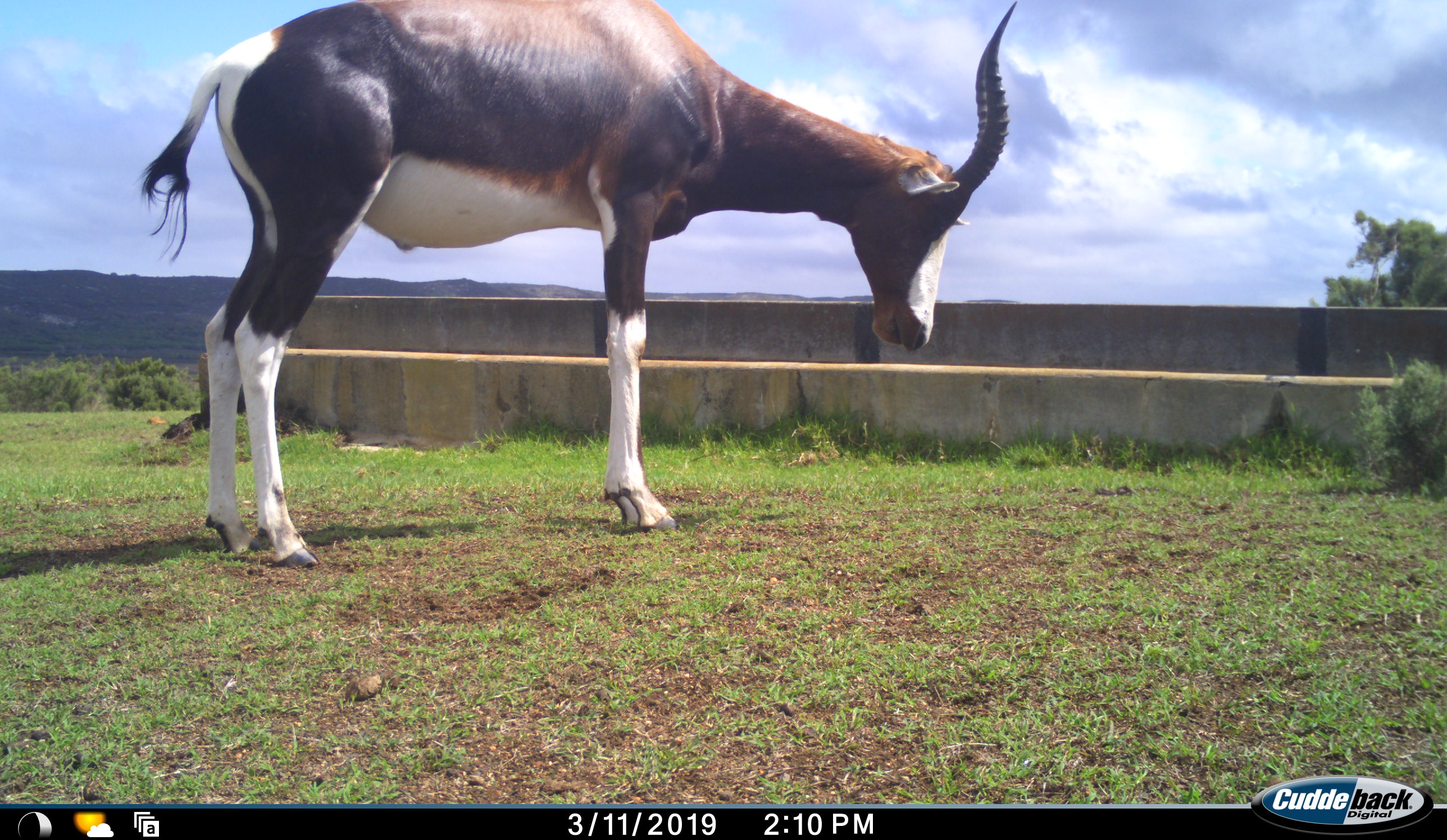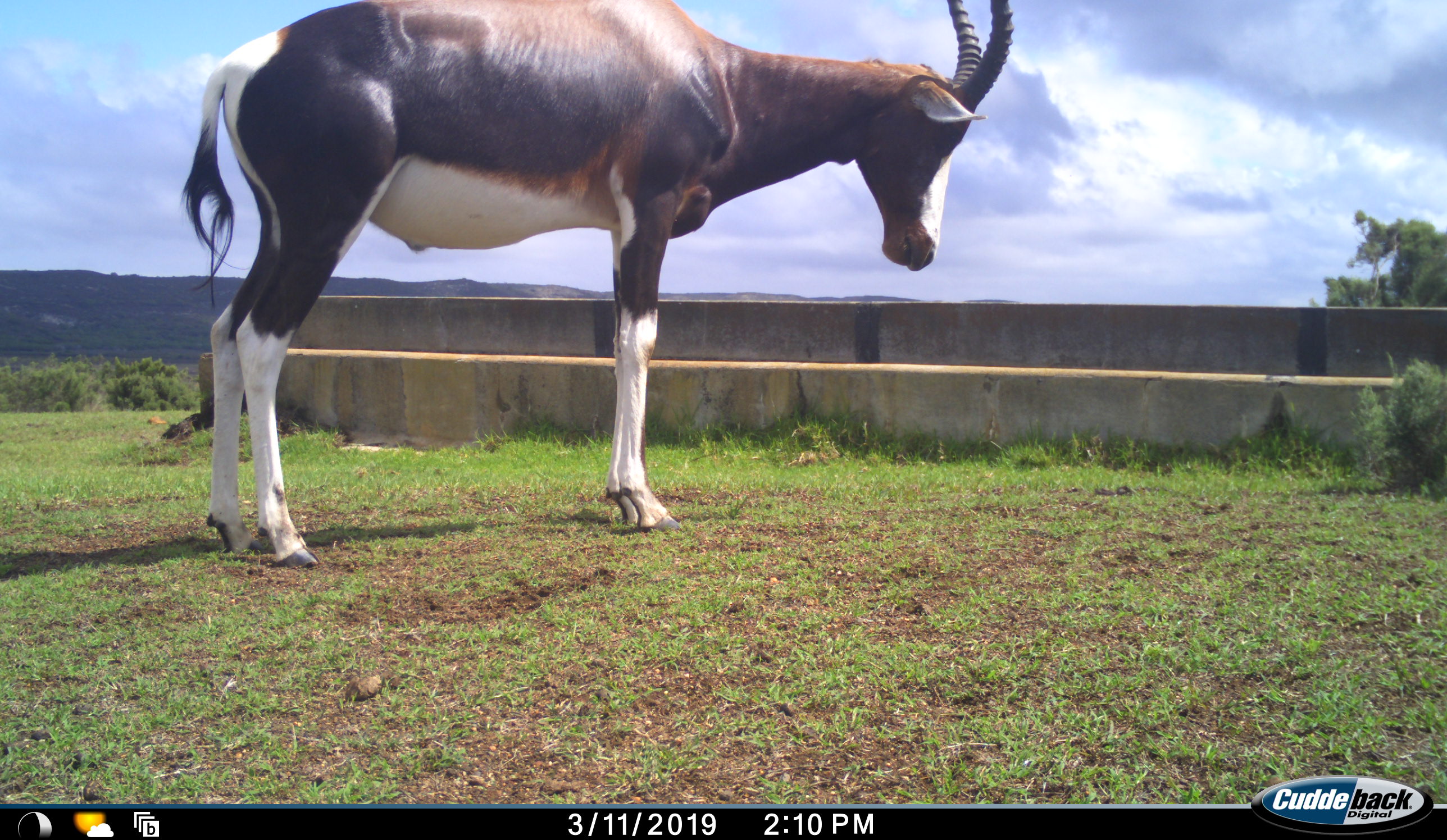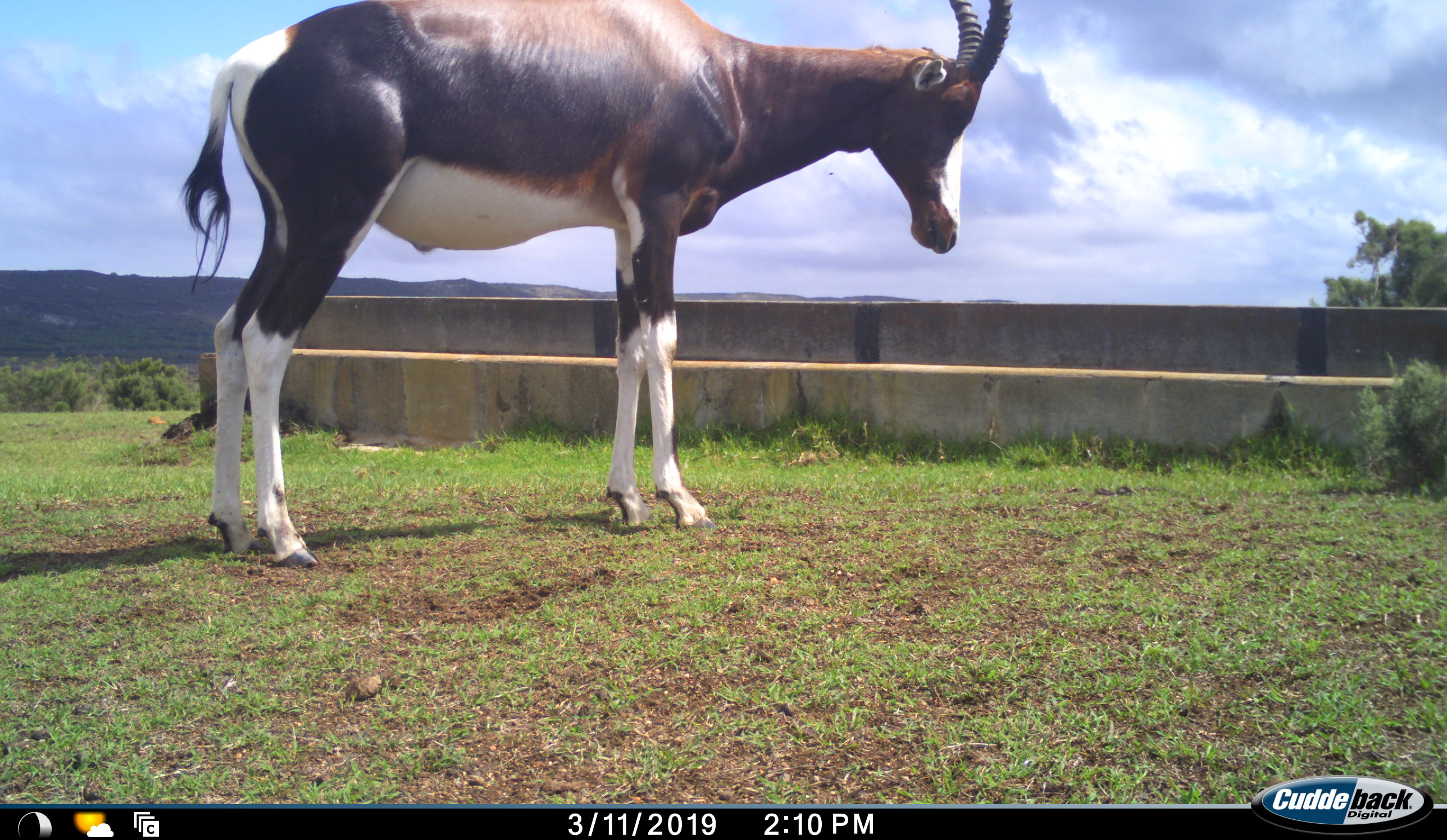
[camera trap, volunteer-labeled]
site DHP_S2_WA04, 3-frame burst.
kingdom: Animalia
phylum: Chordata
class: Mammalia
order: Artiodactyla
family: Bovidae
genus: Damaliscus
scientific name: Damaliscus pygargus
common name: bontebok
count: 1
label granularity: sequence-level